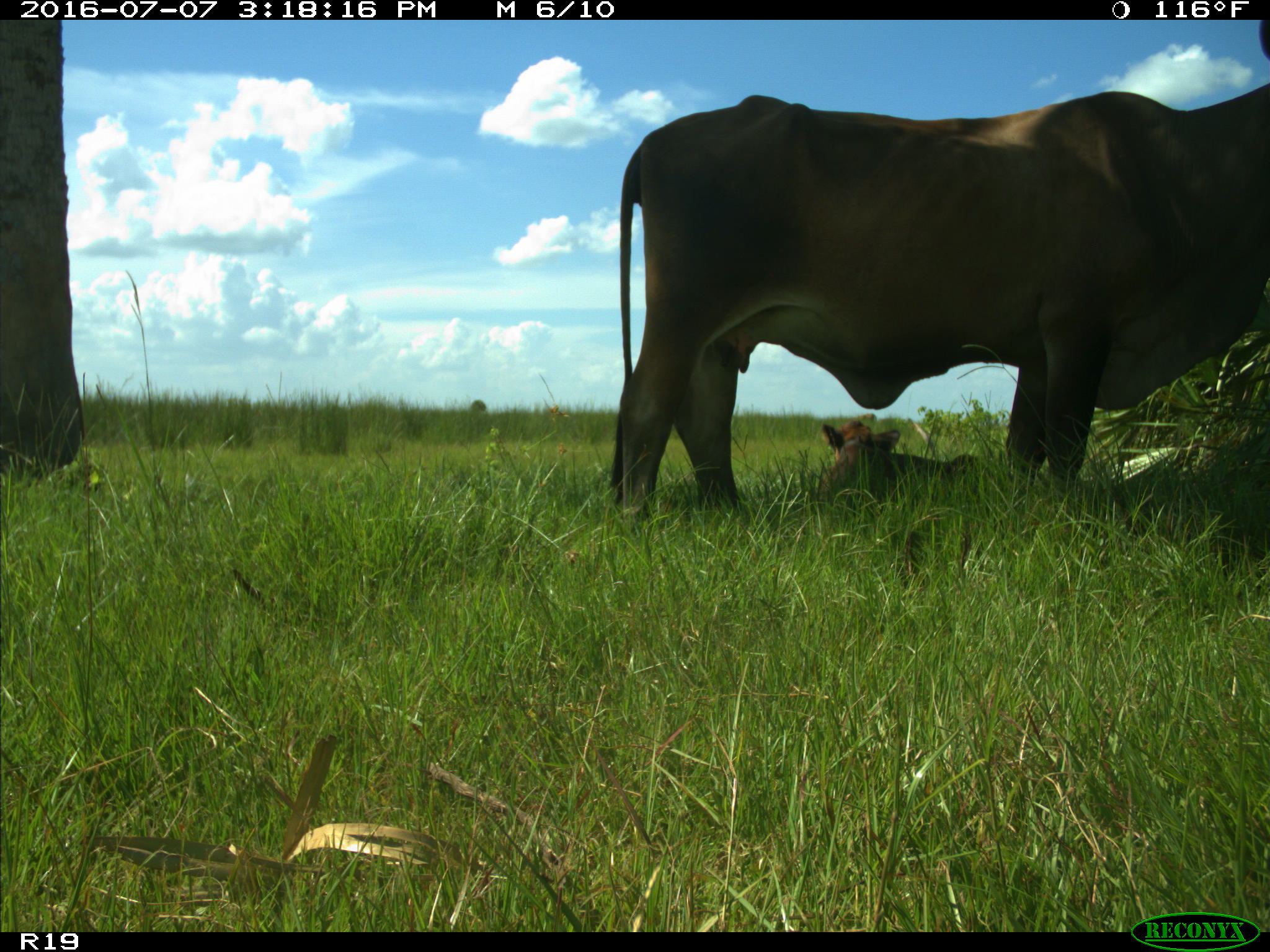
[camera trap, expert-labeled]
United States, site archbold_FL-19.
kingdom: Animalia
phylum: Chordata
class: Mammalia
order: Artiodactyla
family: Bovidae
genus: Bos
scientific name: Bos taurus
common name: domestic cow